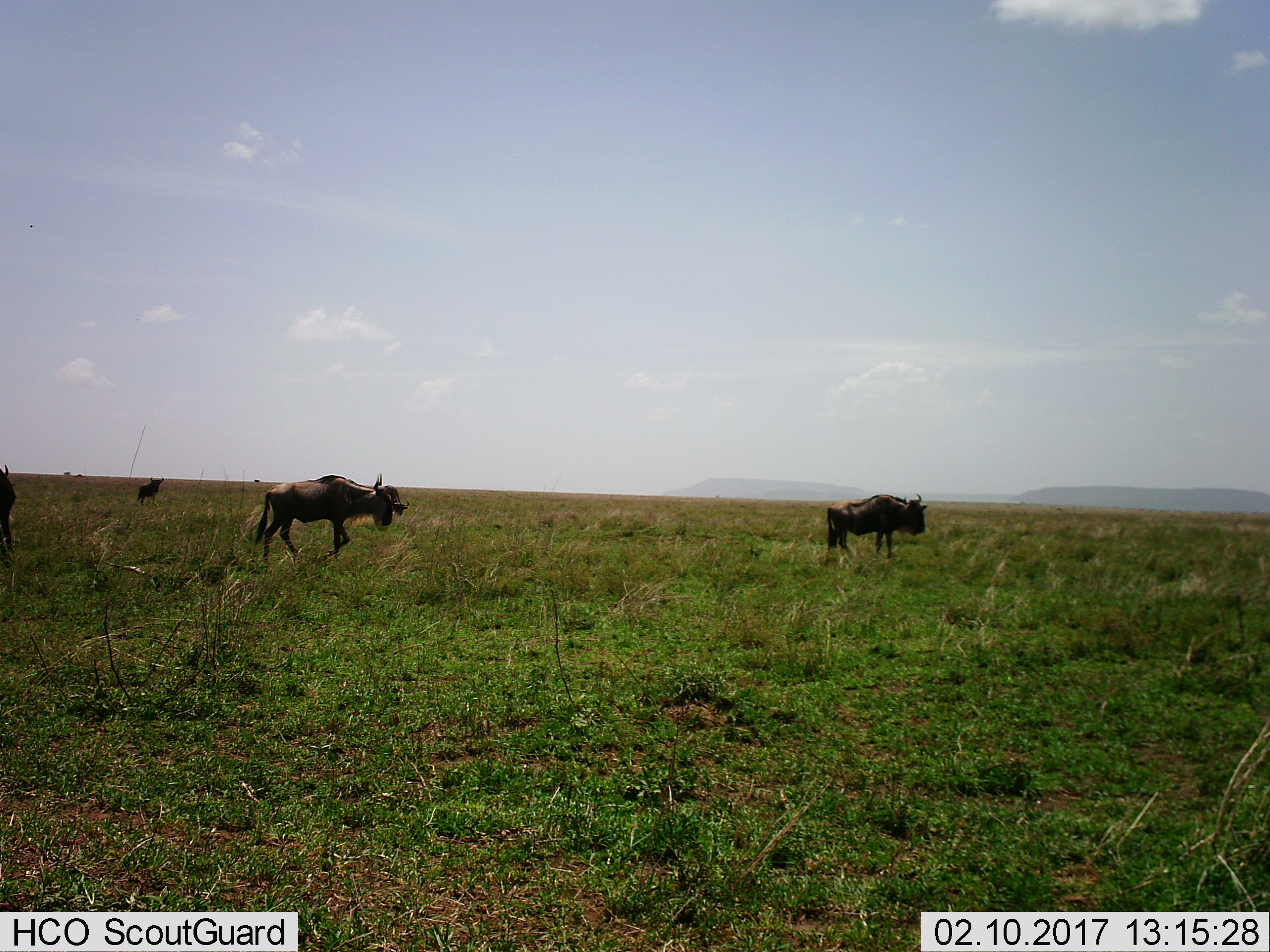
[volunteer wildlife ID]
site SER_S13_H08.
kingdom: Animalia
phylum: Chordata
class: Mammalia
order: Artiodactyla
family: Bovidae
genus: Connochaetes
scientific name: Connochaetes taurinus taurinus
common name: blue wildebeest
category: wildebeestblue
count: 4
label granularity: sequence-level